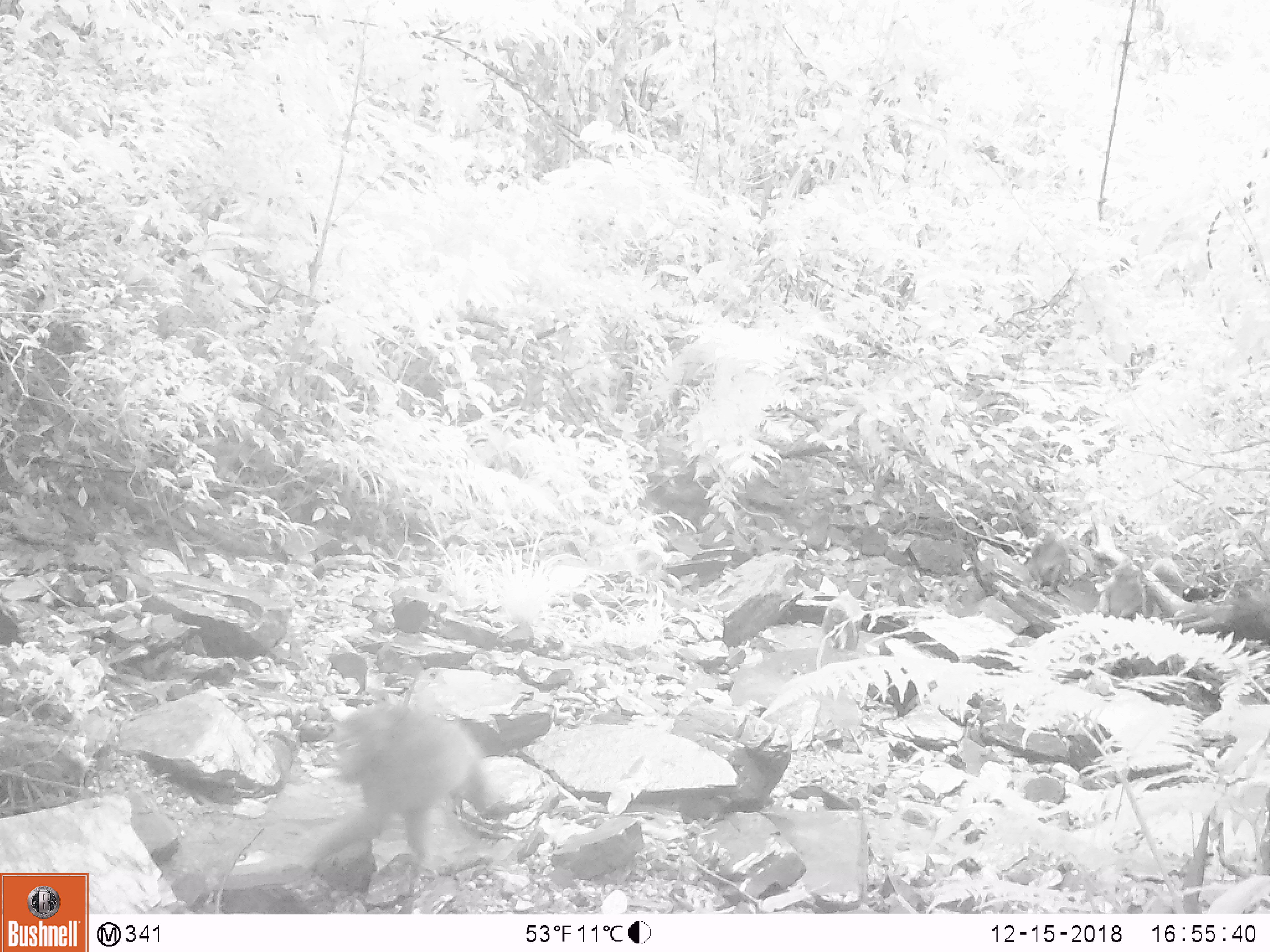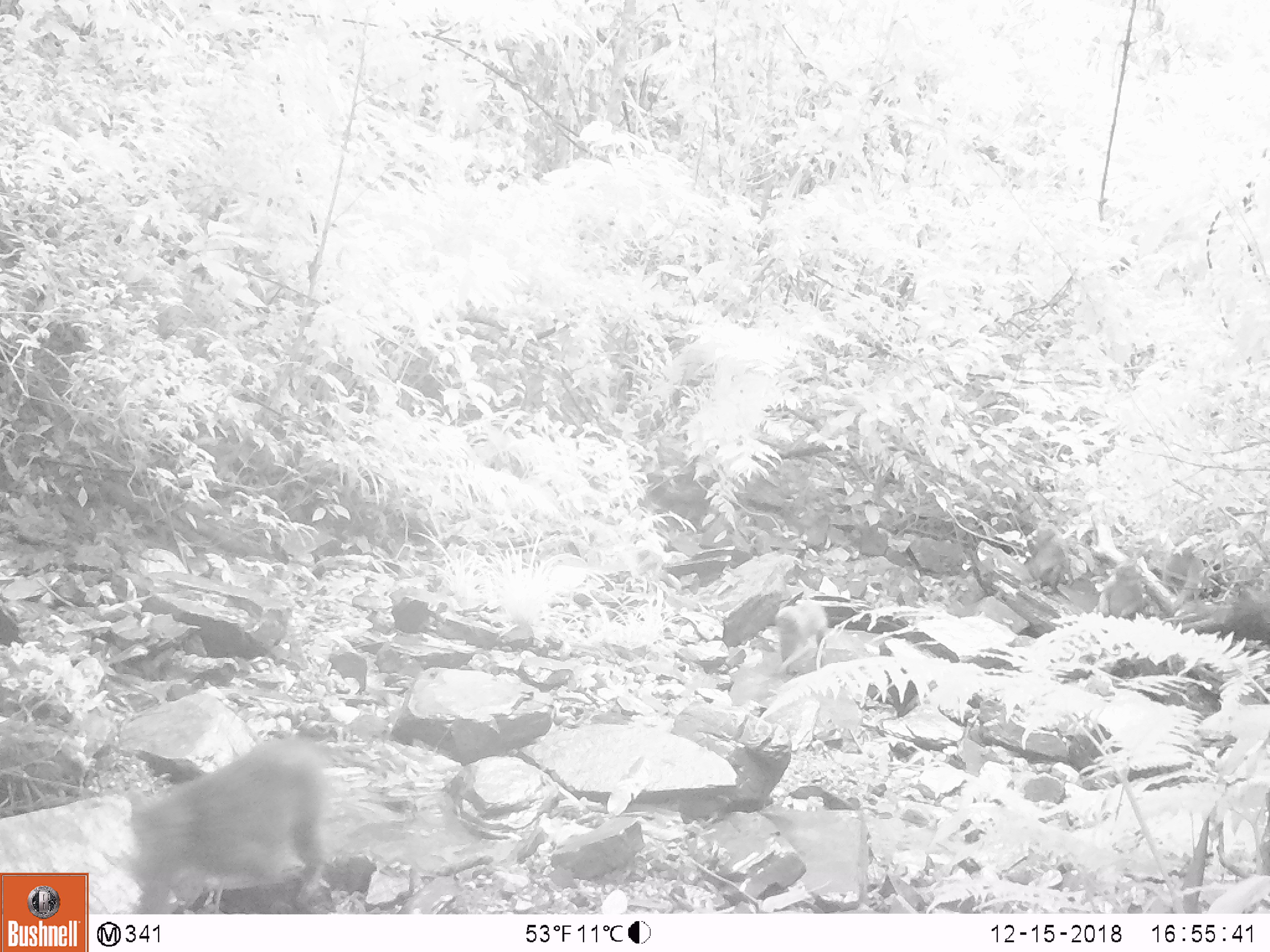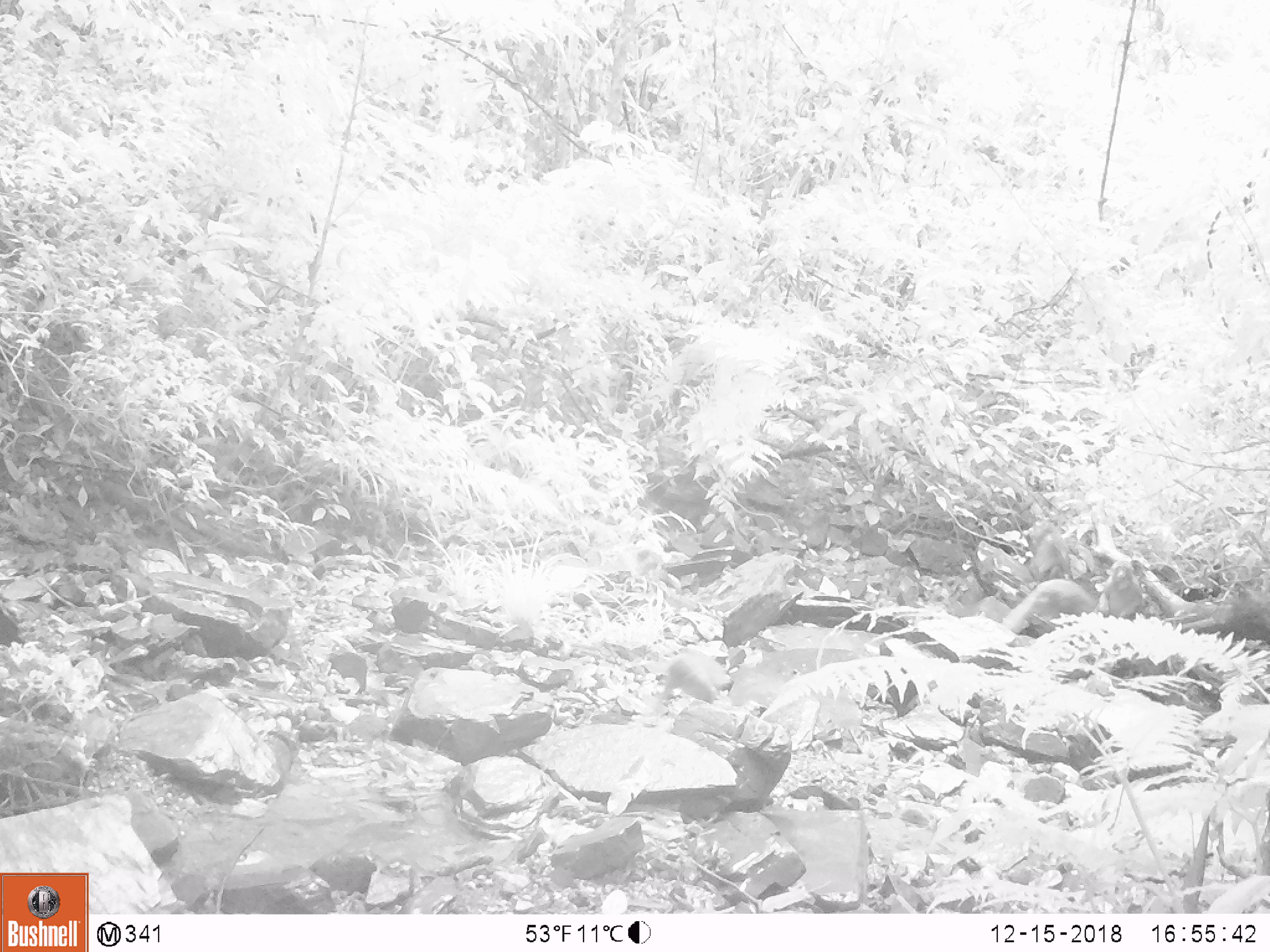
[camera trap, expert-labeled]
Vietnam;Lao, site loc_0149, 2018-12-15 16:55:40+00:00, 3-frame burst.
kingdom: Animalia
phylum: Chordata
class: Mammalia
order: Primates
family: Cercopithecidae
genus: Macaca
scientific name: Macaca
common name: macaques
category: assam or rhesus macaque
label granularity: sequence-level